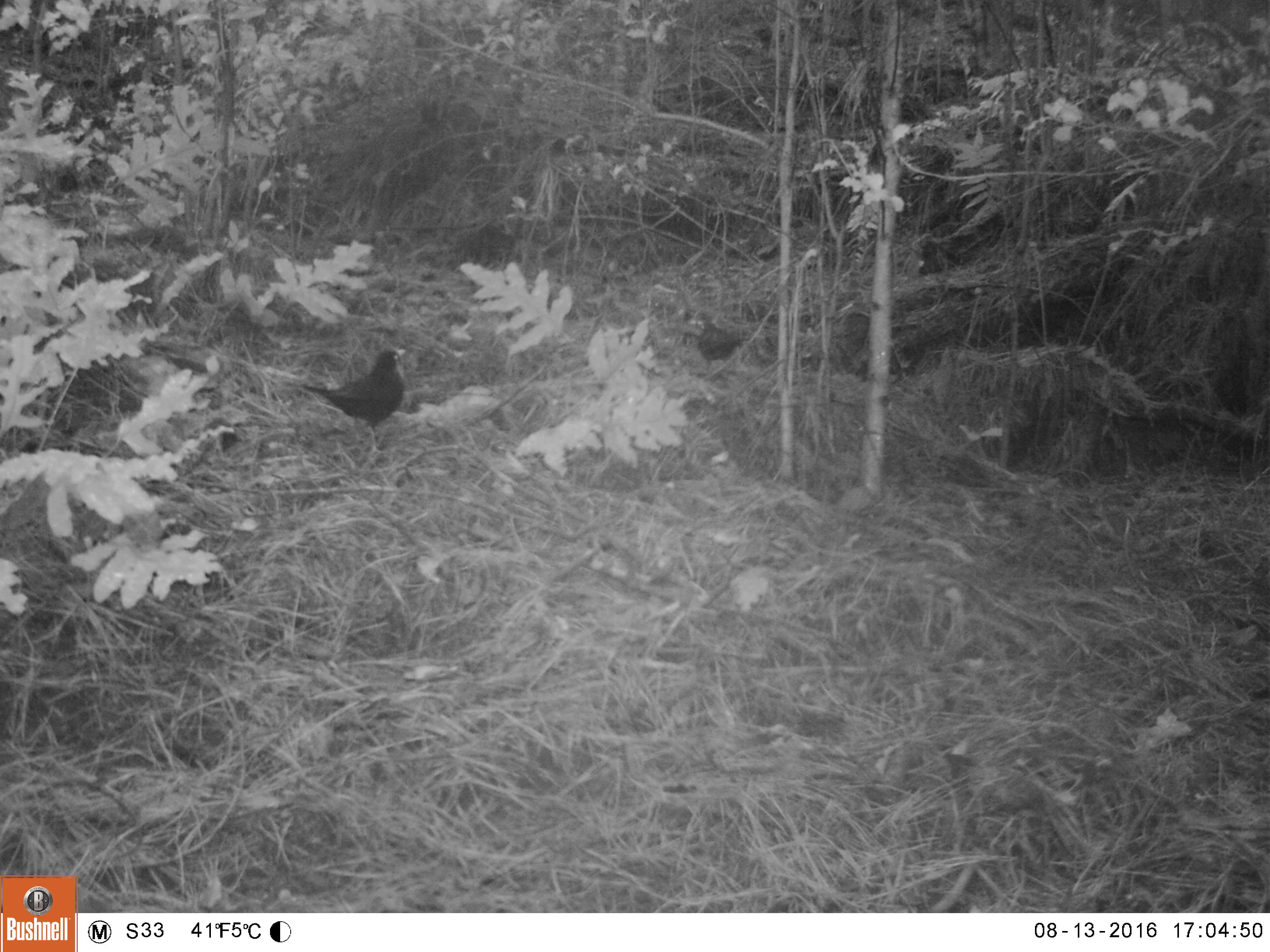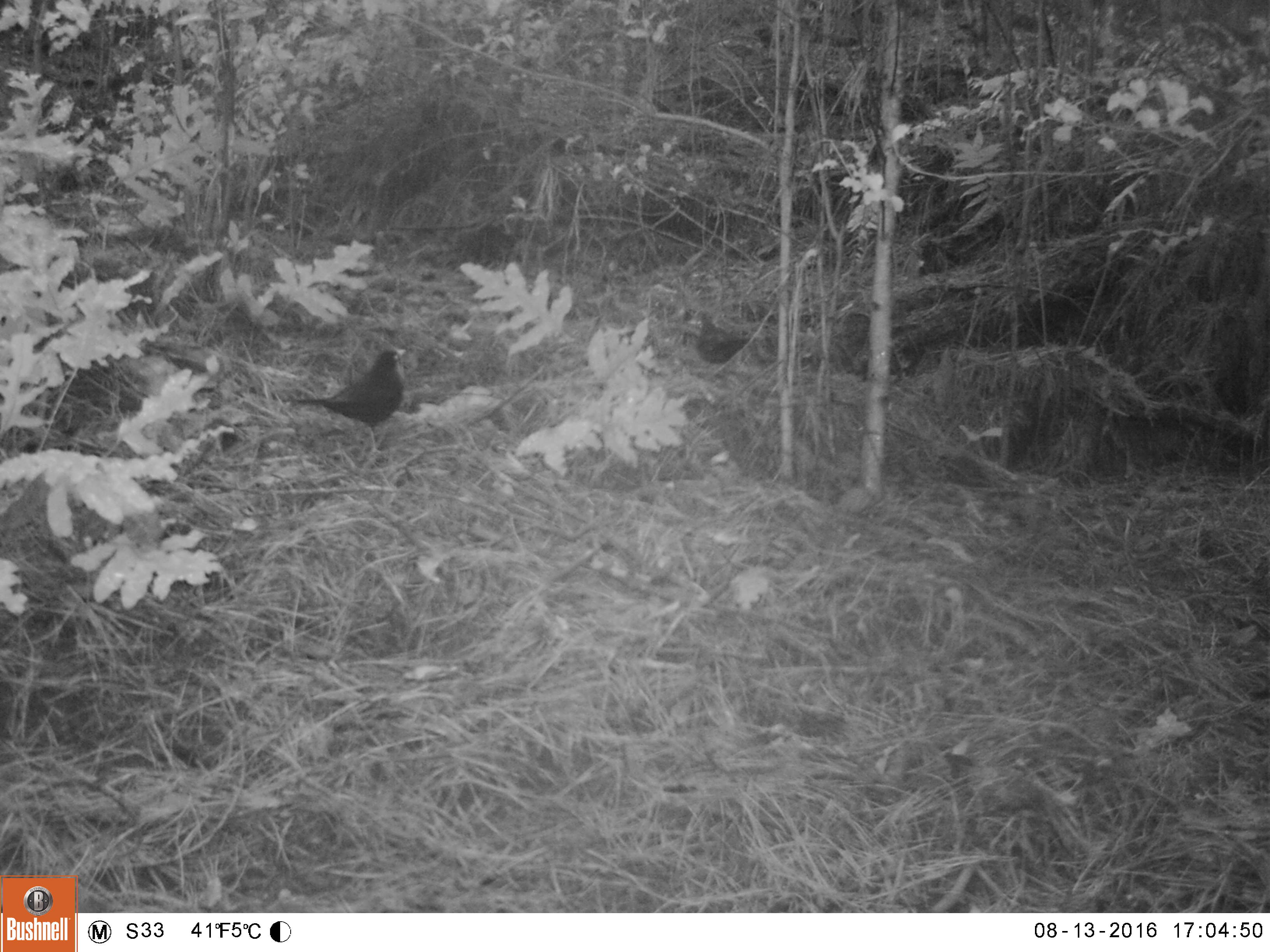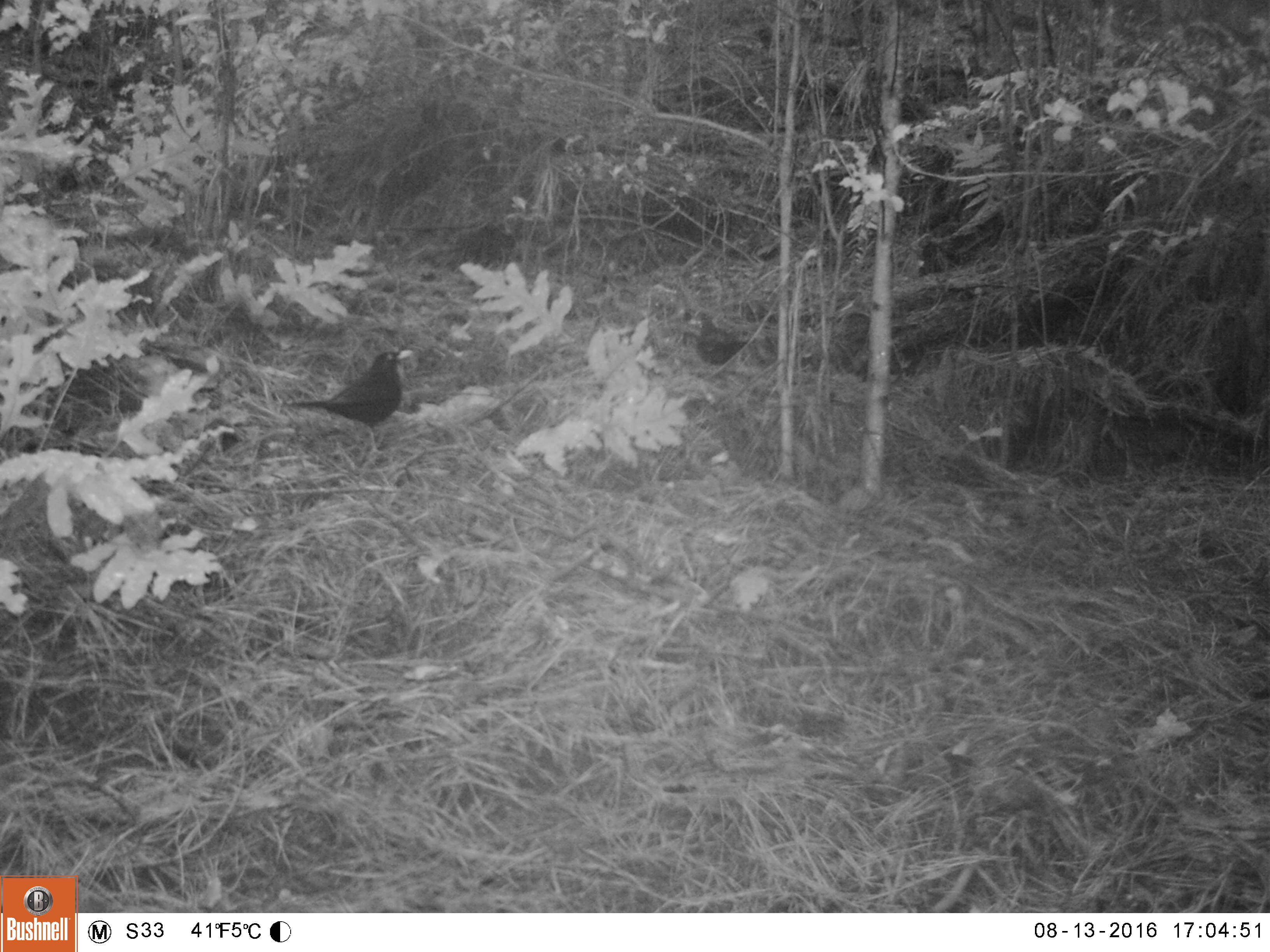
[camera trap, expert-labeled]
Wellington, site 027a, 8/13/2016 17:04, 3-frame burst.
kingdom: Animalia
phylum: Chordata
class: Aves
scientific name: Aves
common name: bird